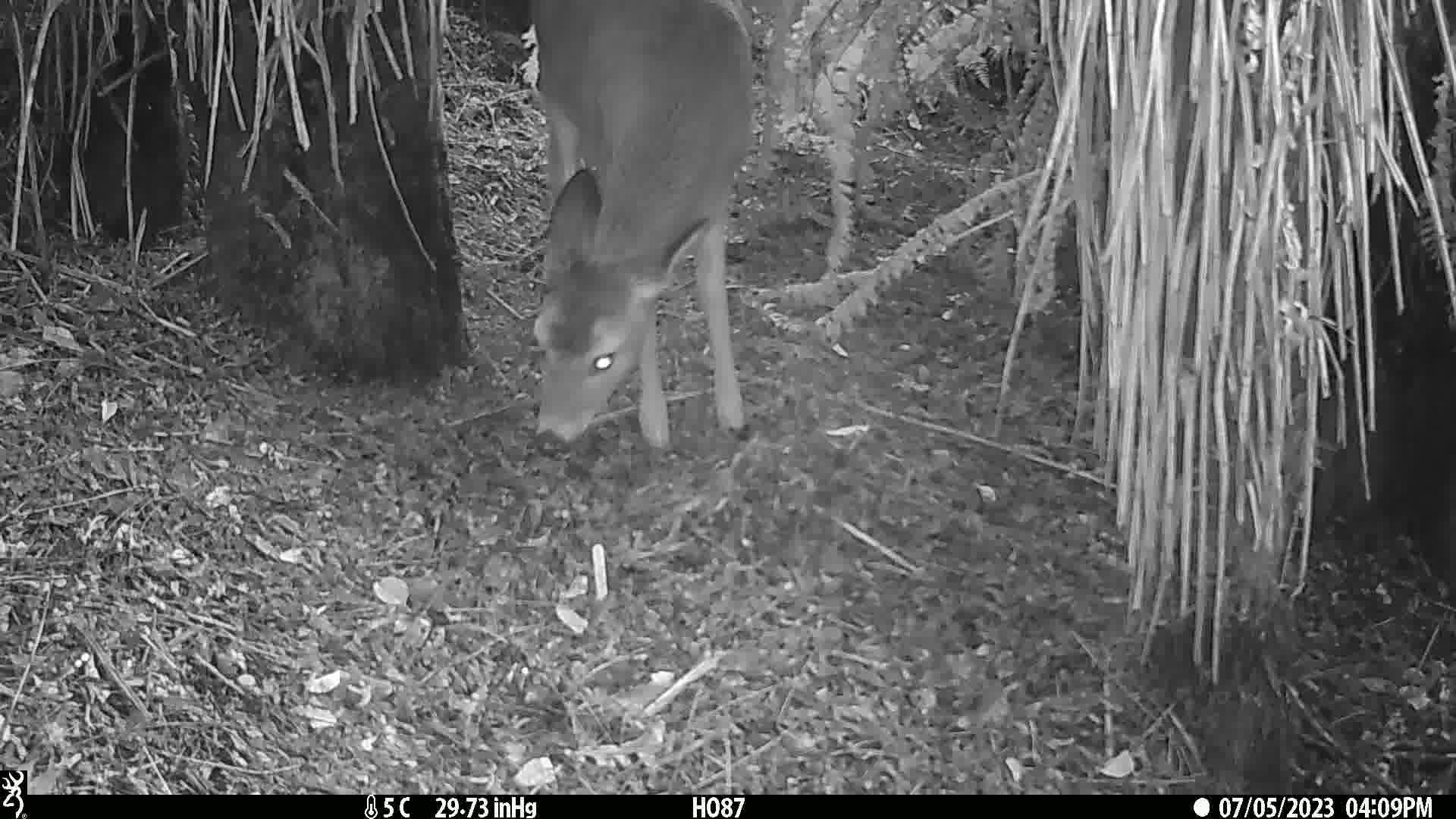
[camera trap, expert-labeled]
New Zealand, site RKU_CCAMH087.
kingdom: Animalia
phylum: Chordata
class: Mammalia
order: Artiodactyla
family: Cervidae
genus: Odocoileus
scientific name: Odocoileus virginianus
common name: white-tailed deer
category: white tailed deer